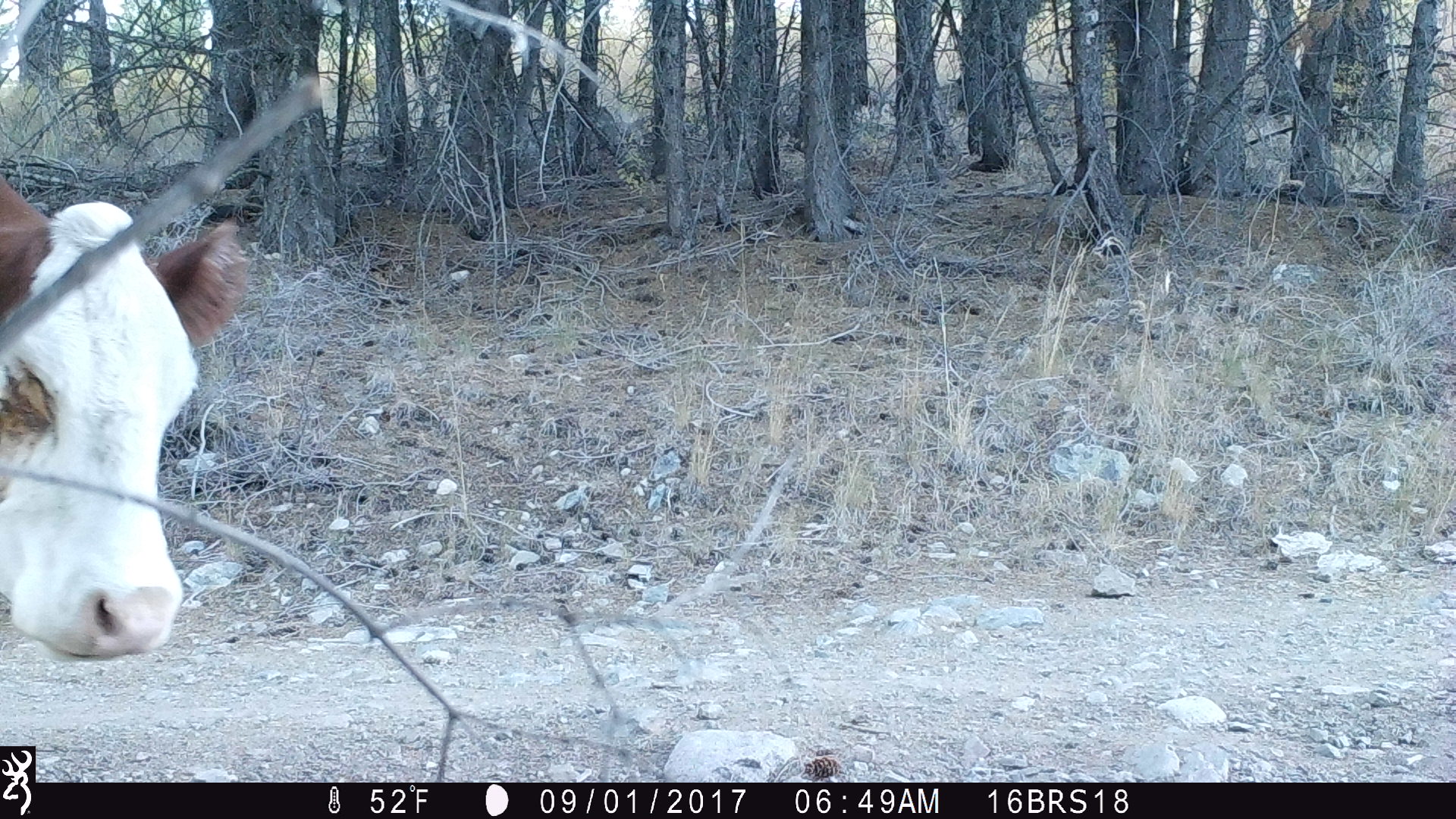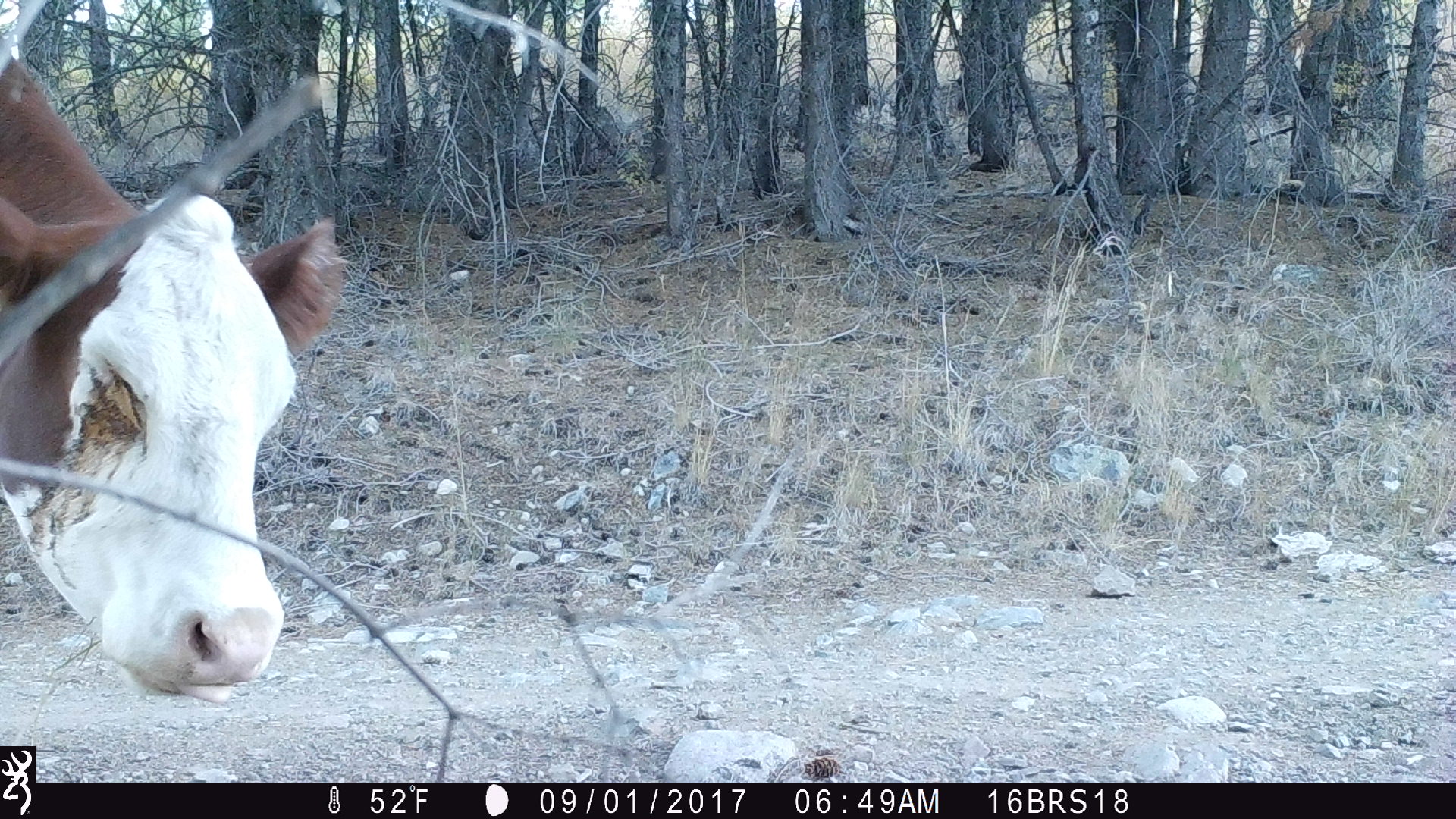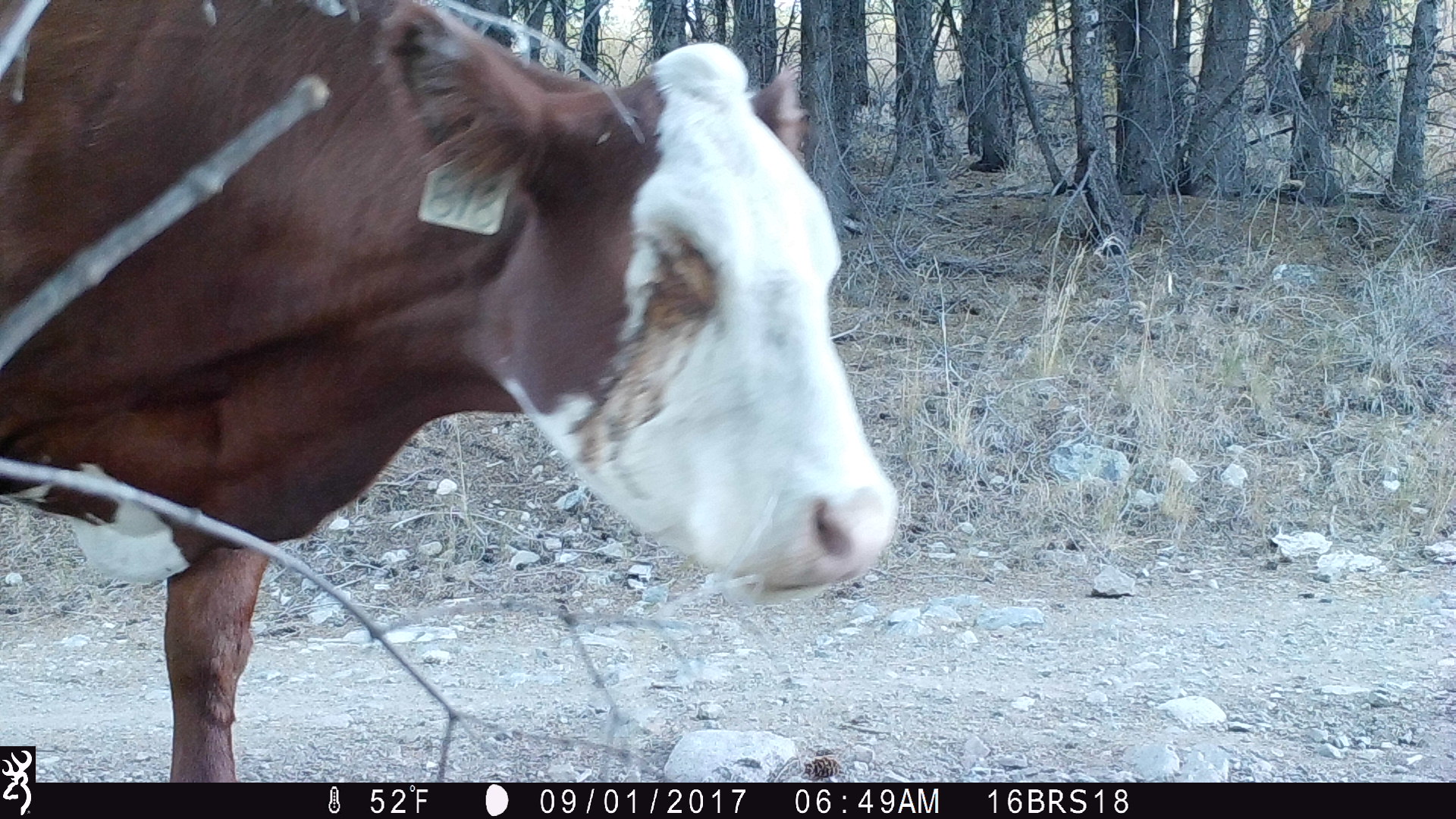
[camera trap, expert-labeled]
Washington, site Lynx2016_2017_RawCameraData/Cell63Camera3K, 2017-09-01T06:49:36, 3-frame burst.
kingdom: Animalia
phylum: Chordata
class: Mammalia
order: Artiodactyla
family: Bovidae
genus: Bos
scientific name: Bos taurus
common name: domestic cattle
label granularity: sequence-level